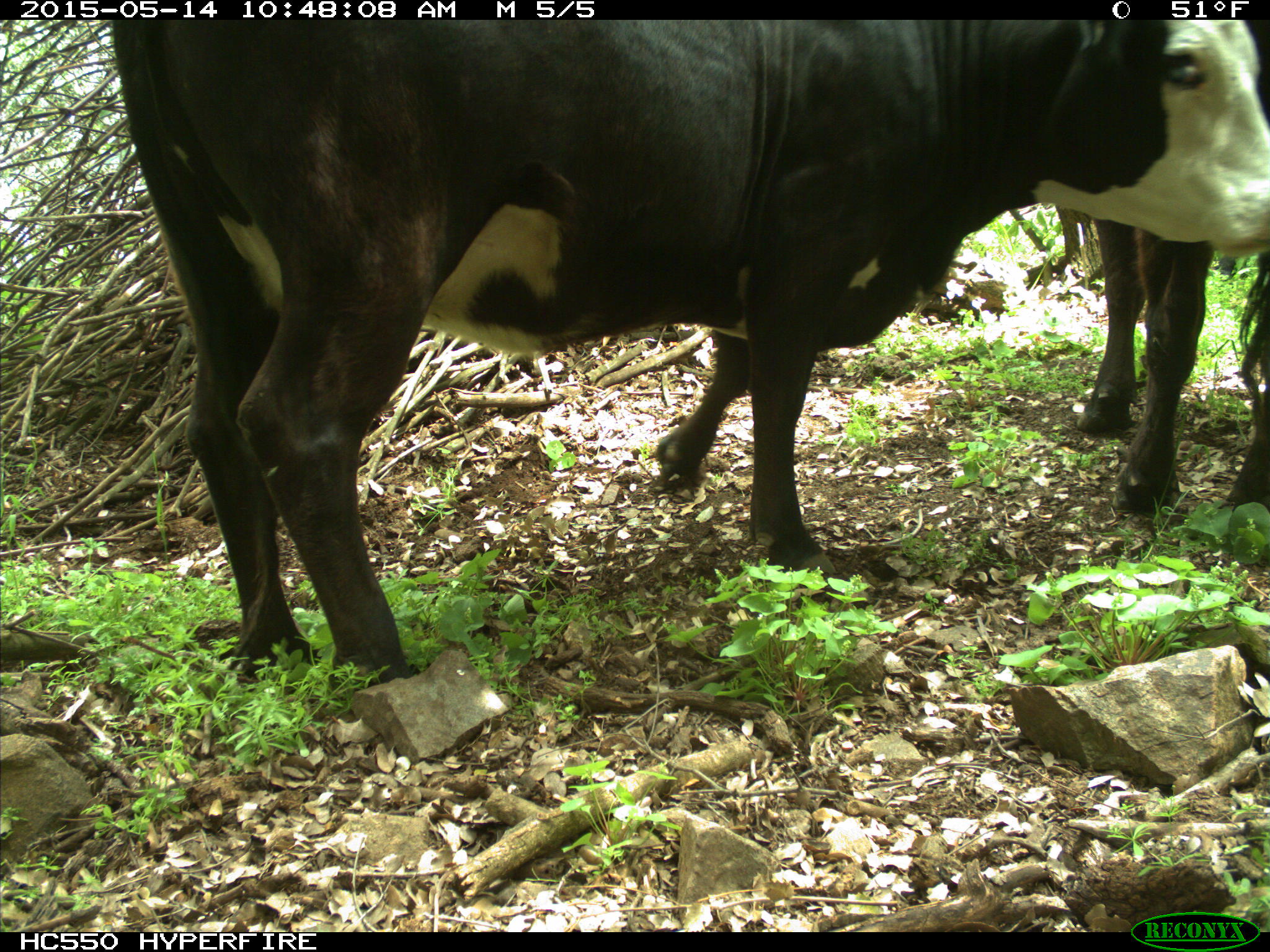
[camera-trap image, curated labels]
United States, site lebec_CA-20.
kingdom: Animalia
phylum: Chordata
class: Mammalia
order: Artiodactyla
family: Bovidae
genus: Bos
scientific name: Bos taurus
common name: domestic cow